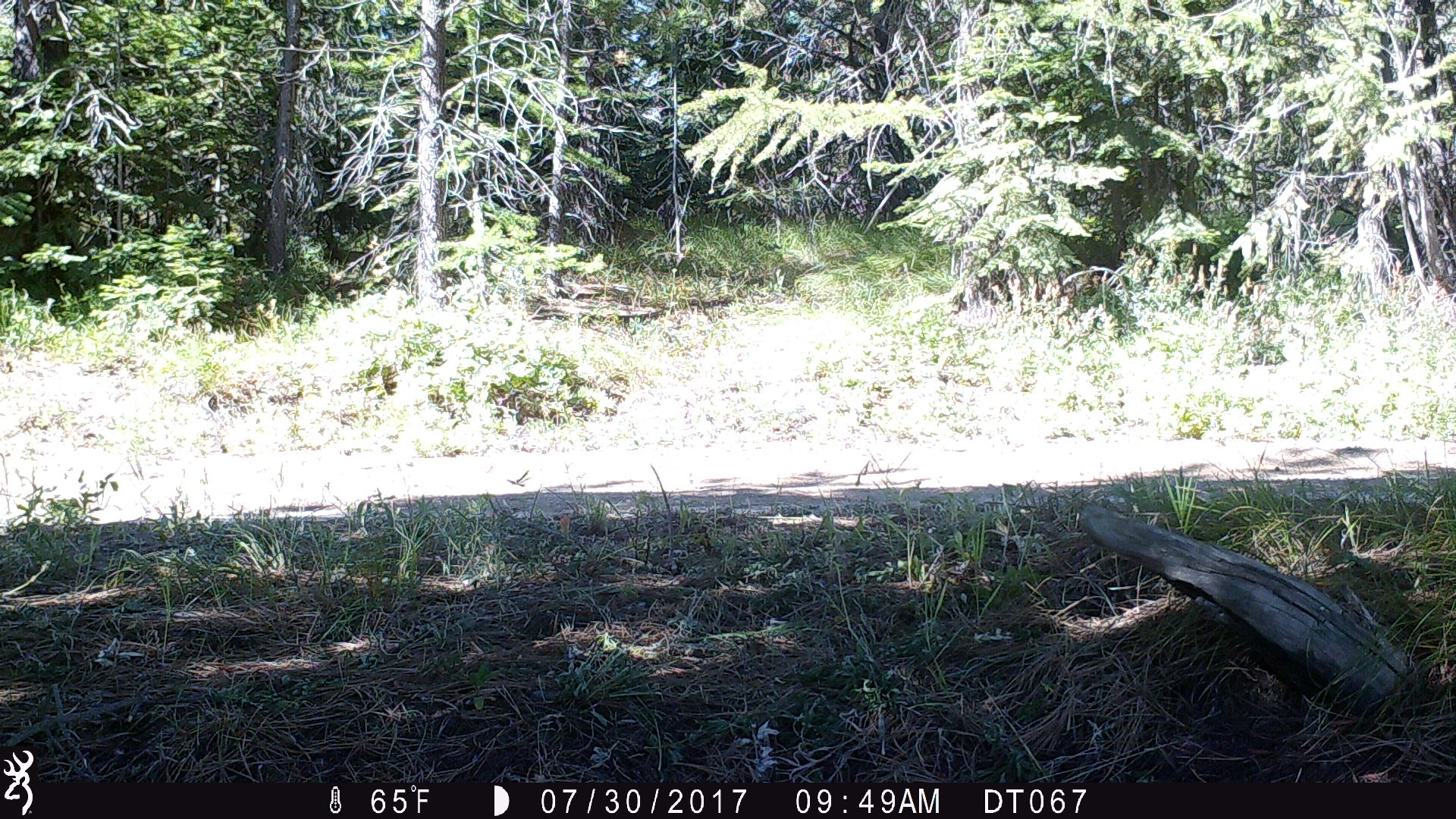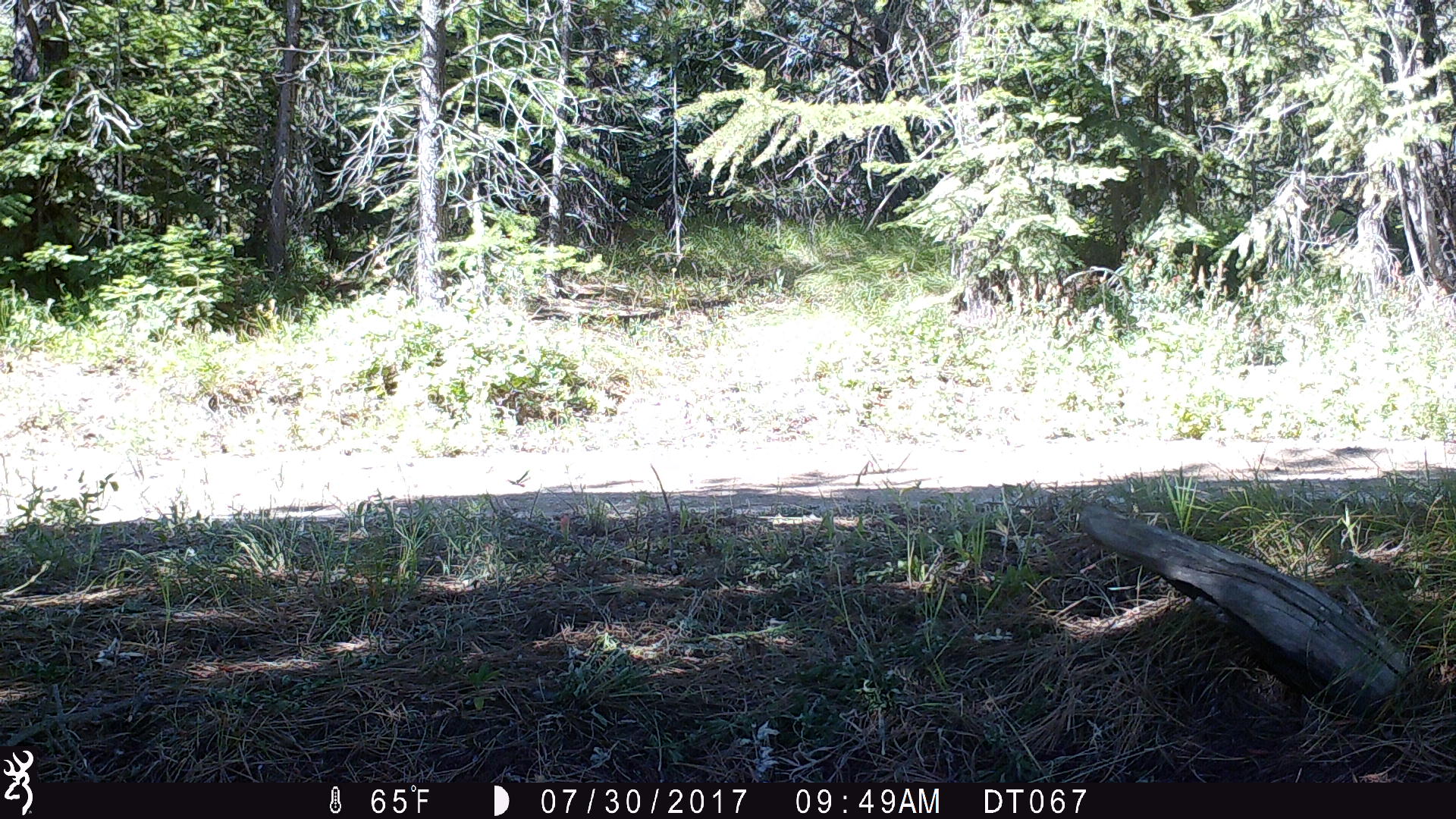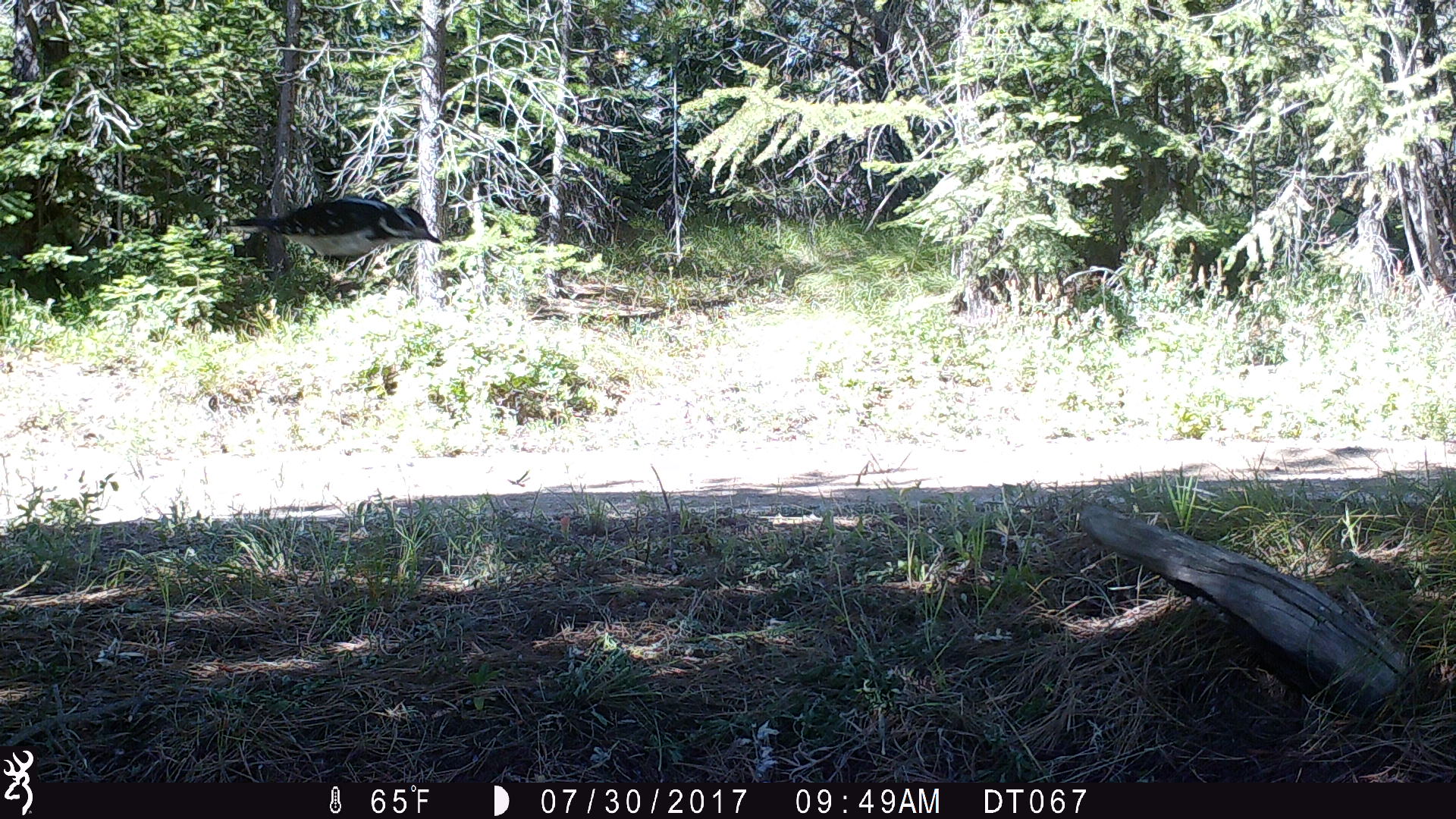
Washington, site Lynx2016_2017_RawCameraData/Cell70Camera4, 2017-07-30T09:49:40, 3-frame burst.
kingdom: Animalia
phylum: Chordata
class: Aves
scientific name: Aves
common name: birds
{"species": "Aves (birds)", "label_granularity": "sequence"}